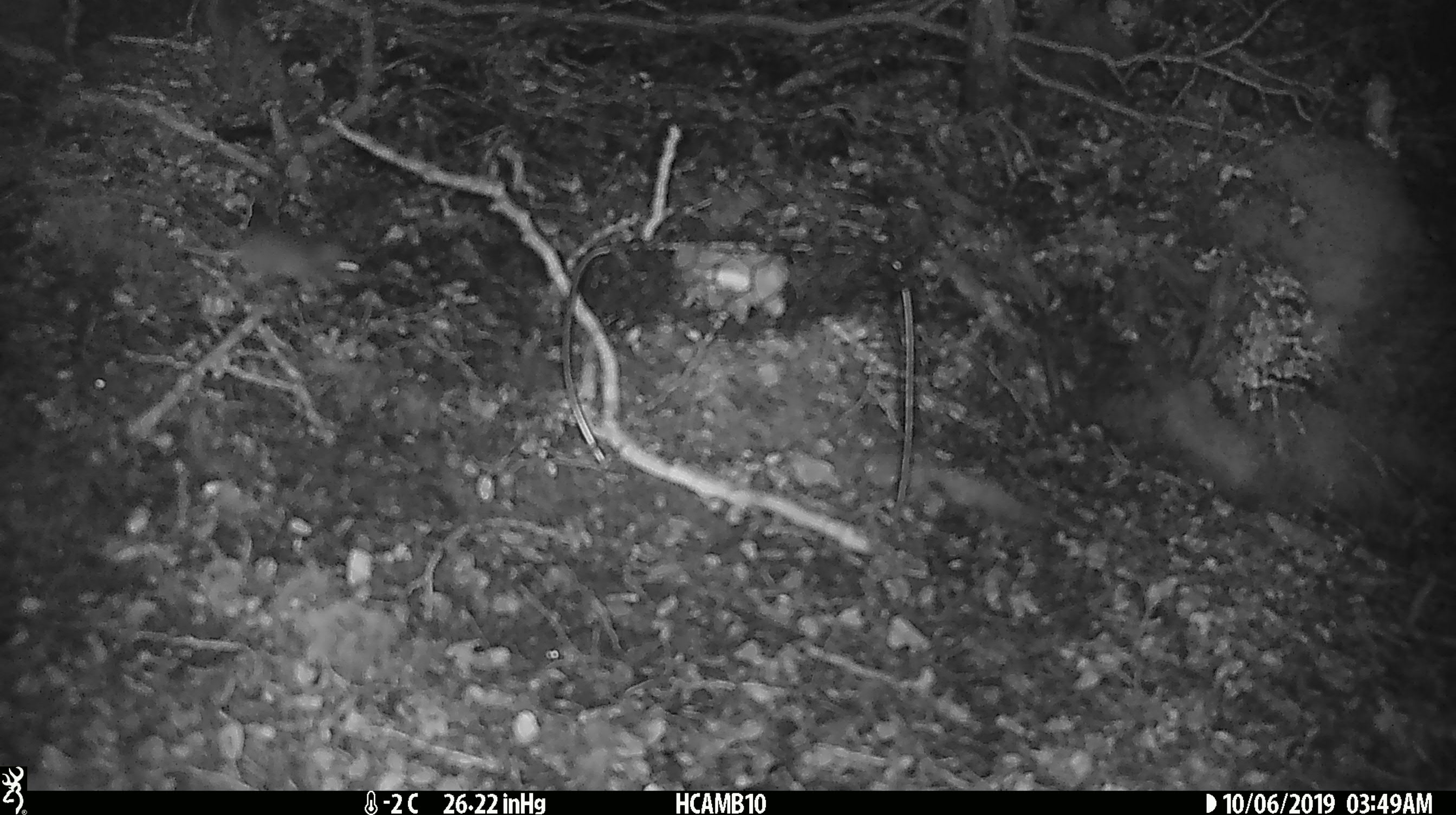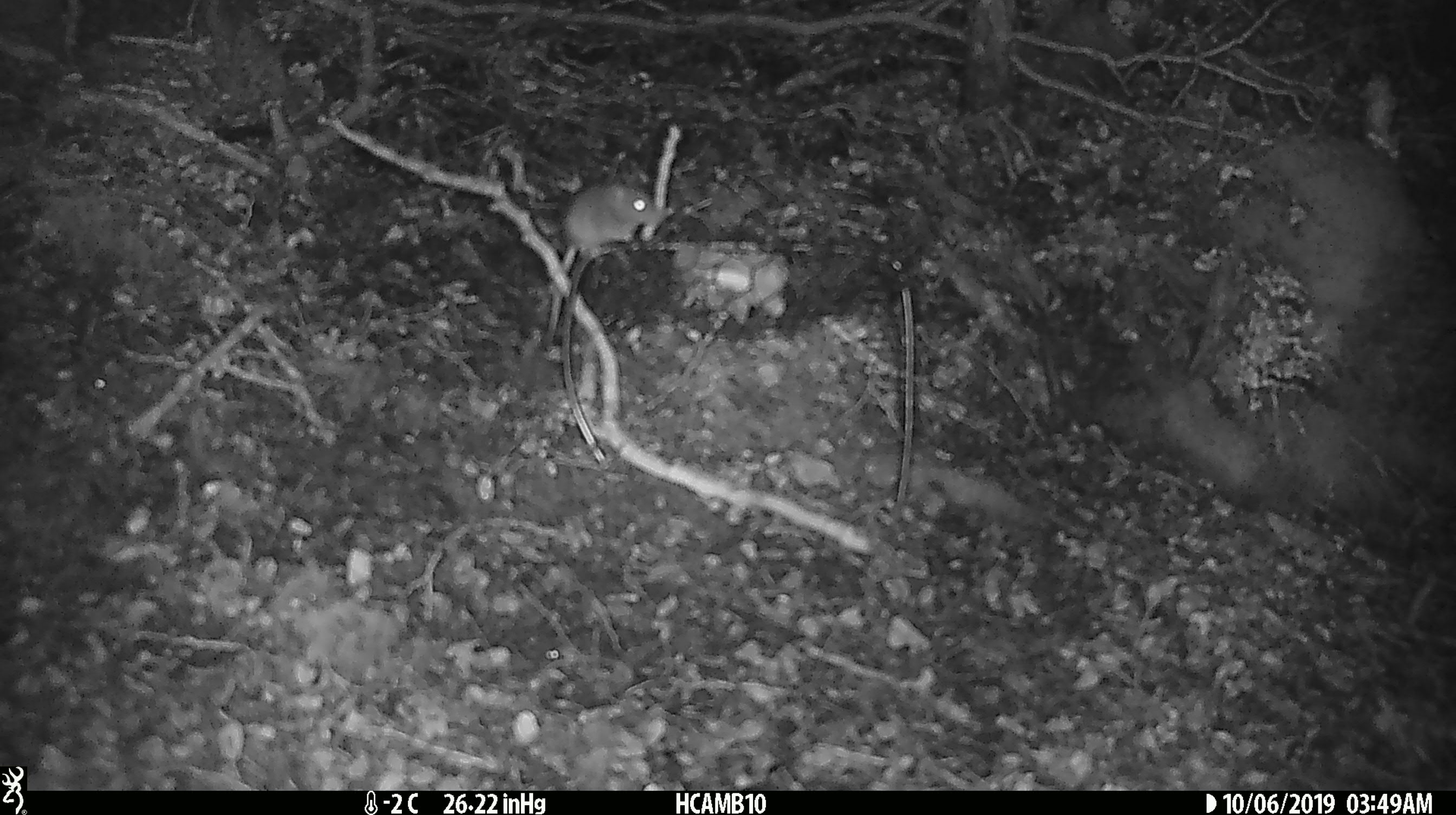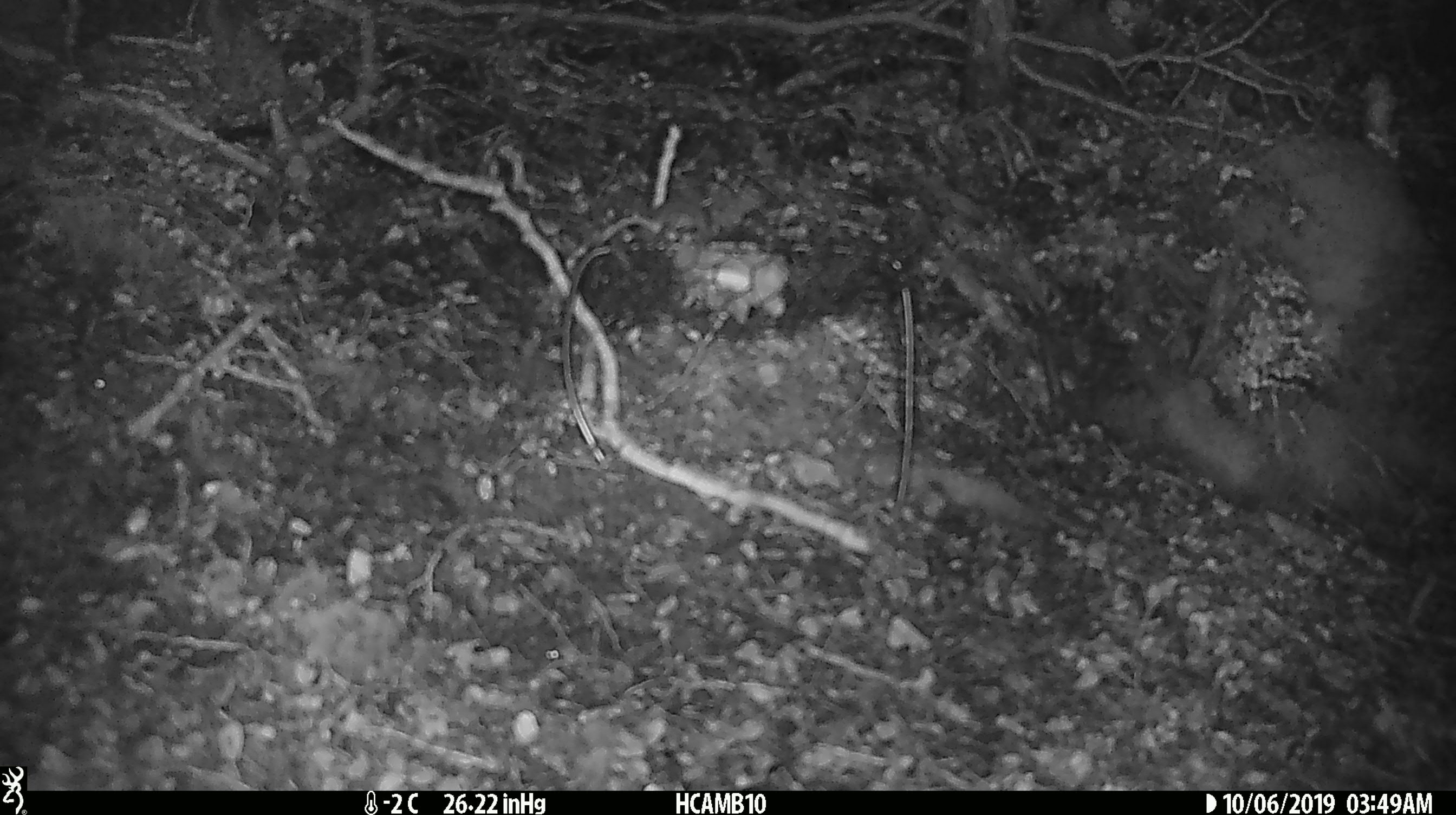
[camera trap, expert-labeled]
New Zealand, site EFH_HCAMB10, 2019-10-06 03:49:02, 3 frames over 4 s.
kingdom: Animalia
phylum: Chordata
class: Mammalia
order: Rodentia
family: Muridae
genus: Mus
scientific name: Mus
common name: mouse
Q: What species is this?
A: Mouse (Mus).